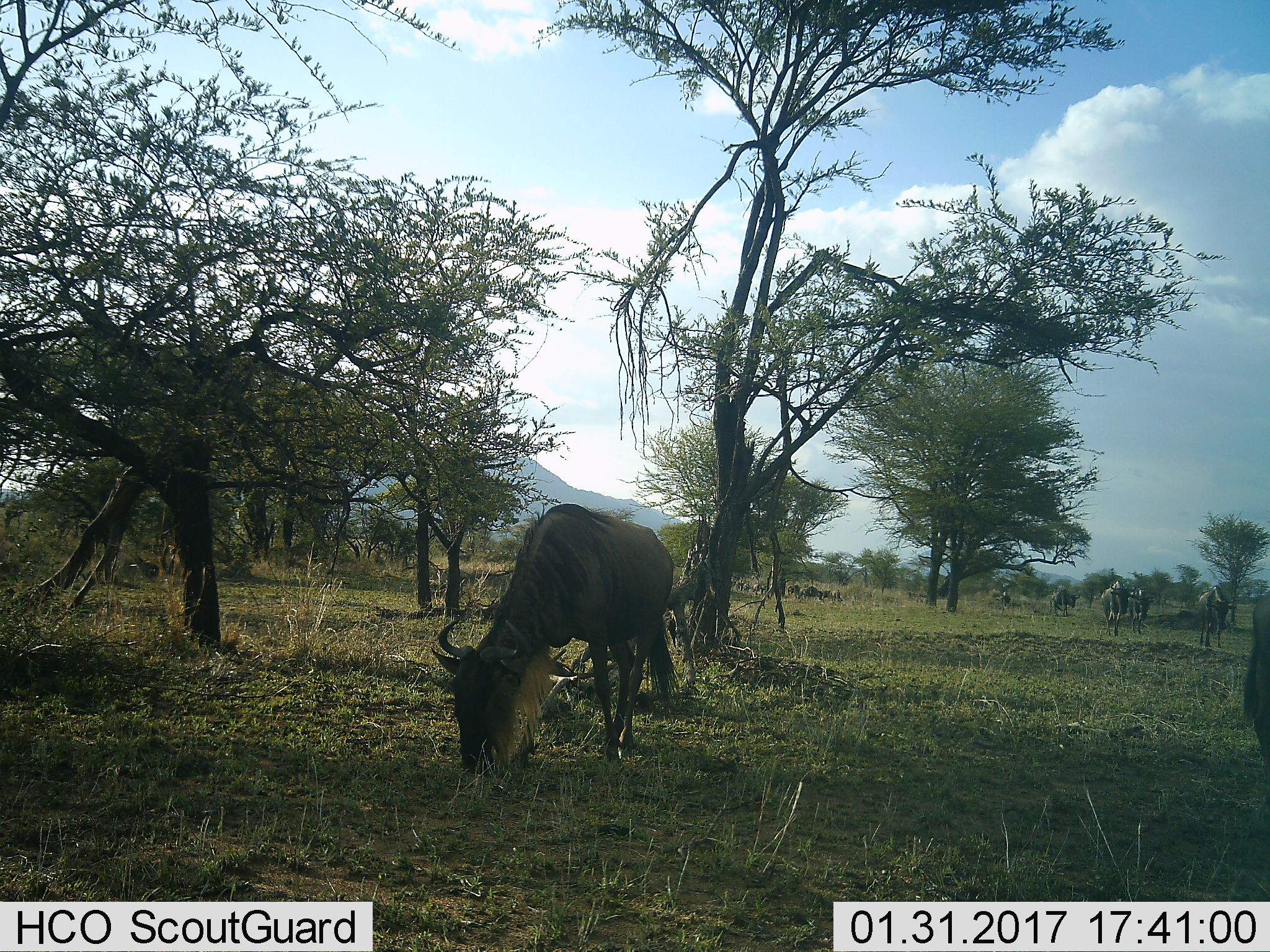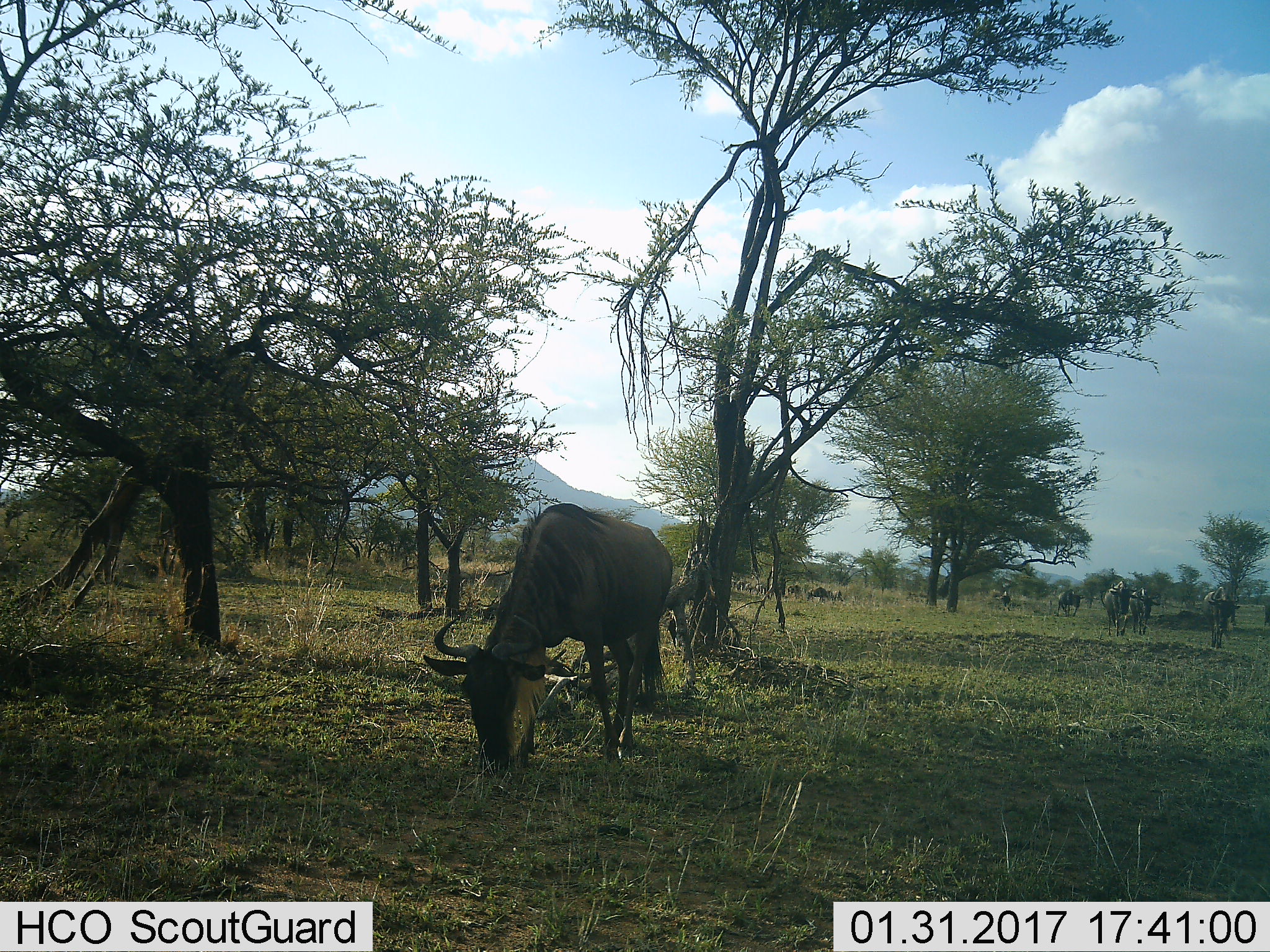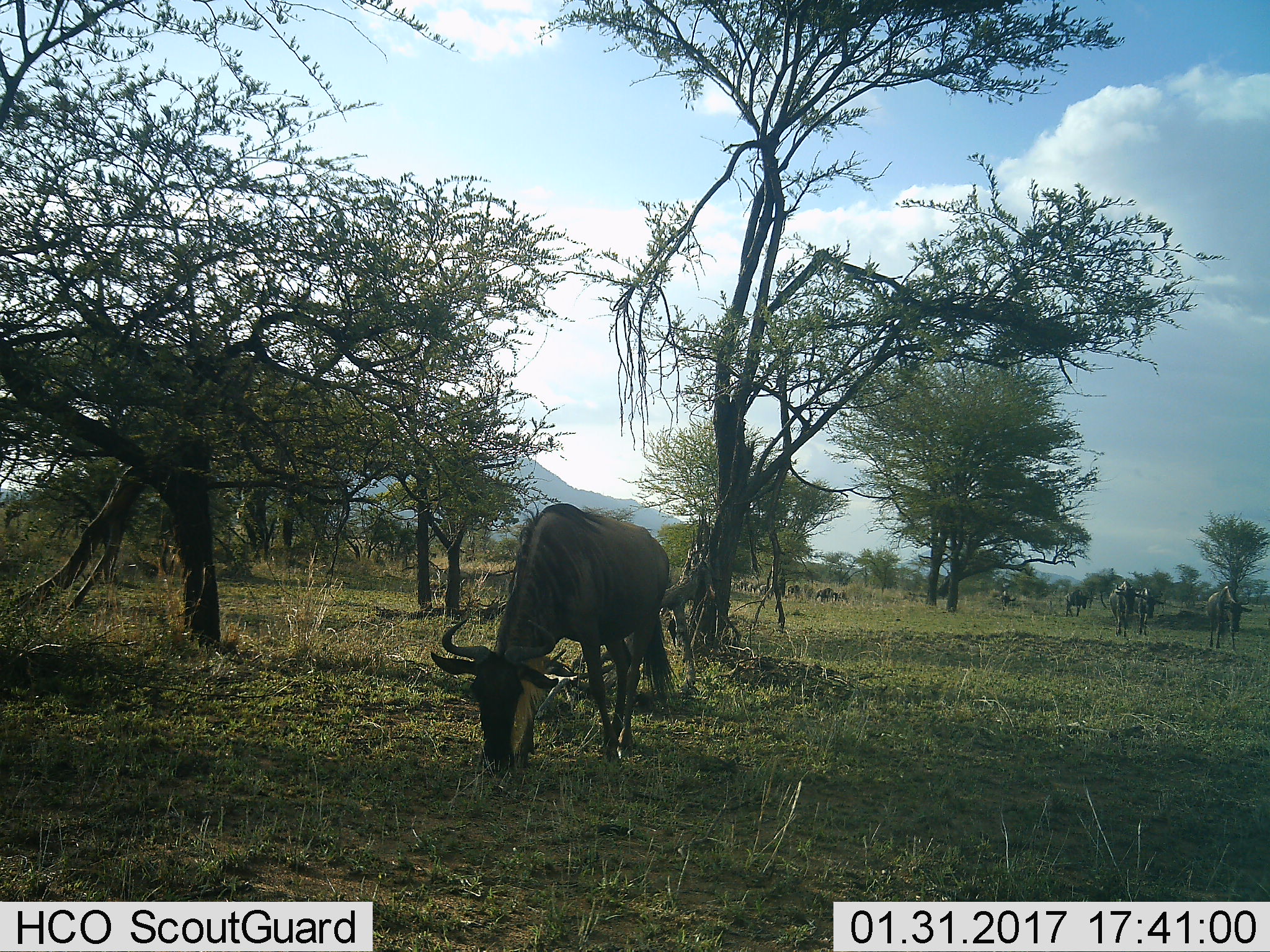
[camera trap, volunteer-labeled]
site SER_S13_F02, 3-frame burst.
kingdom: Animalia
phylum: Chordata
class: Mammalia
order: Artiodactyla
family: Bovidae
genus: Connochaetes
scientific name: Connochaetes taurinus taurinus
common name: blue wildebeest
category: wildebeestblue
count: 11-50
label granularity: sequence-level